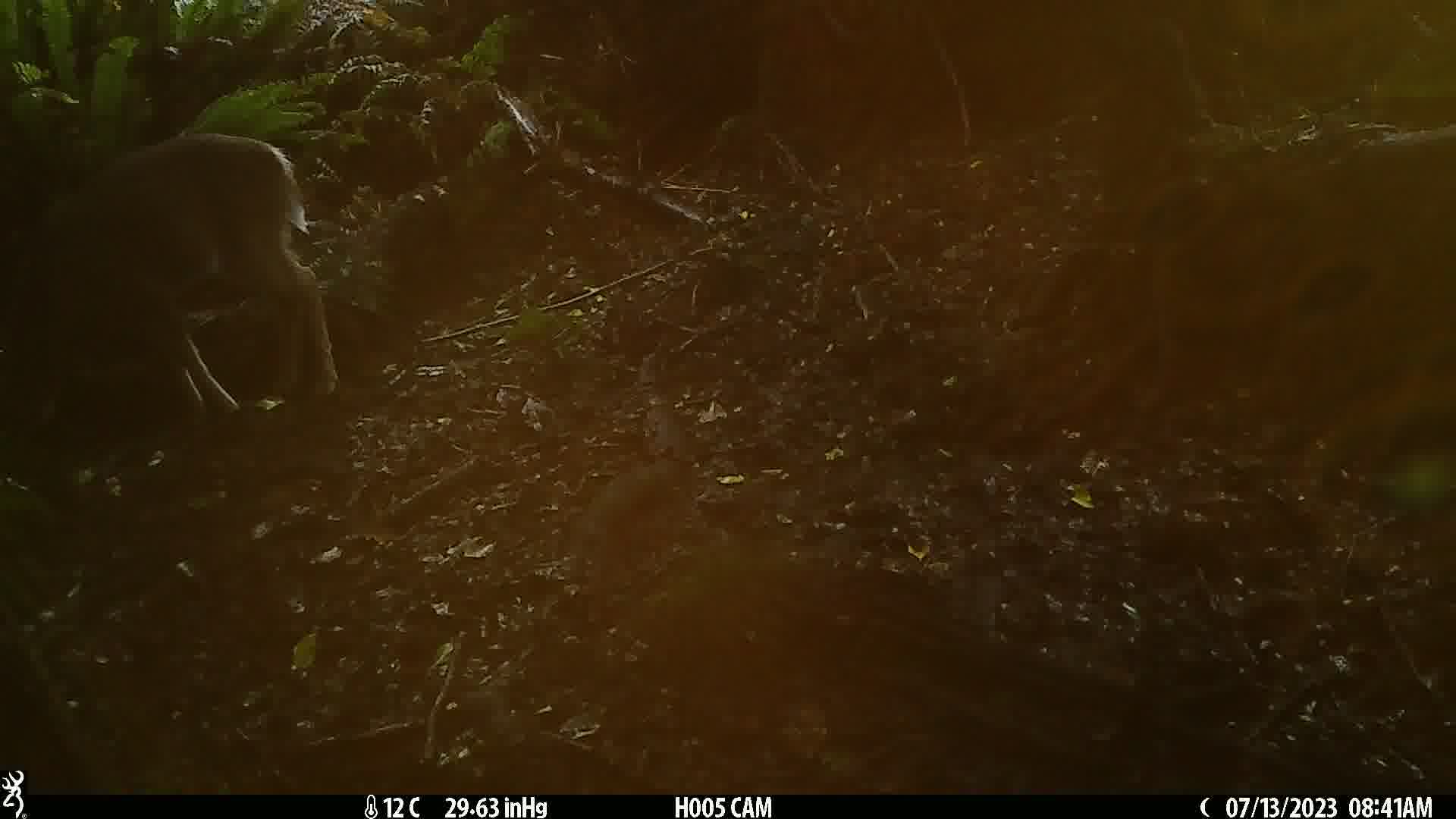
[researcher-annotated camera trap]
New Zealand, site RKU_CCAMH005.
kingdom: Animalia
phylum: Chordata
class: Mammalia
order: Artiodactyla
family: Cervidae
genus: Odocoileus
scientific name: Odocoileus virginianus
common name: white-tailed deer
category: white tailed deer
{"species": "white tailed deer (white-tailed deer) (Odocoileus virginianus)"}